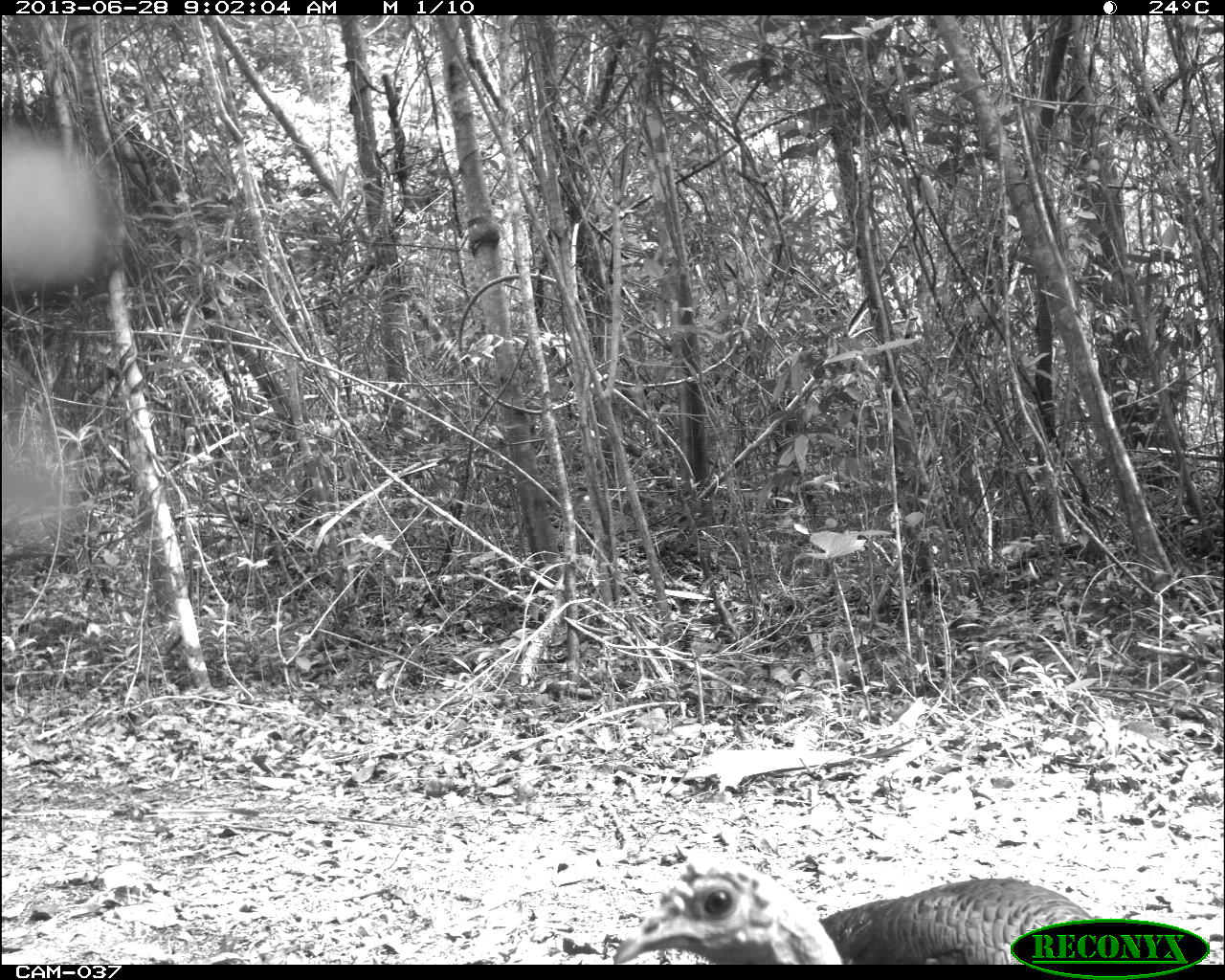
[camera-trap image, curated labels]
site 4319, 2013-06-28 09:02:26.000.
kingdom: Animalia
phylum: Chordata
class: Aves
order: Galliformes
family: Phasianidae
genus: Meleagris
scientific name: Meleagris ocellata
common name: ocellated turkey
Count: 2.